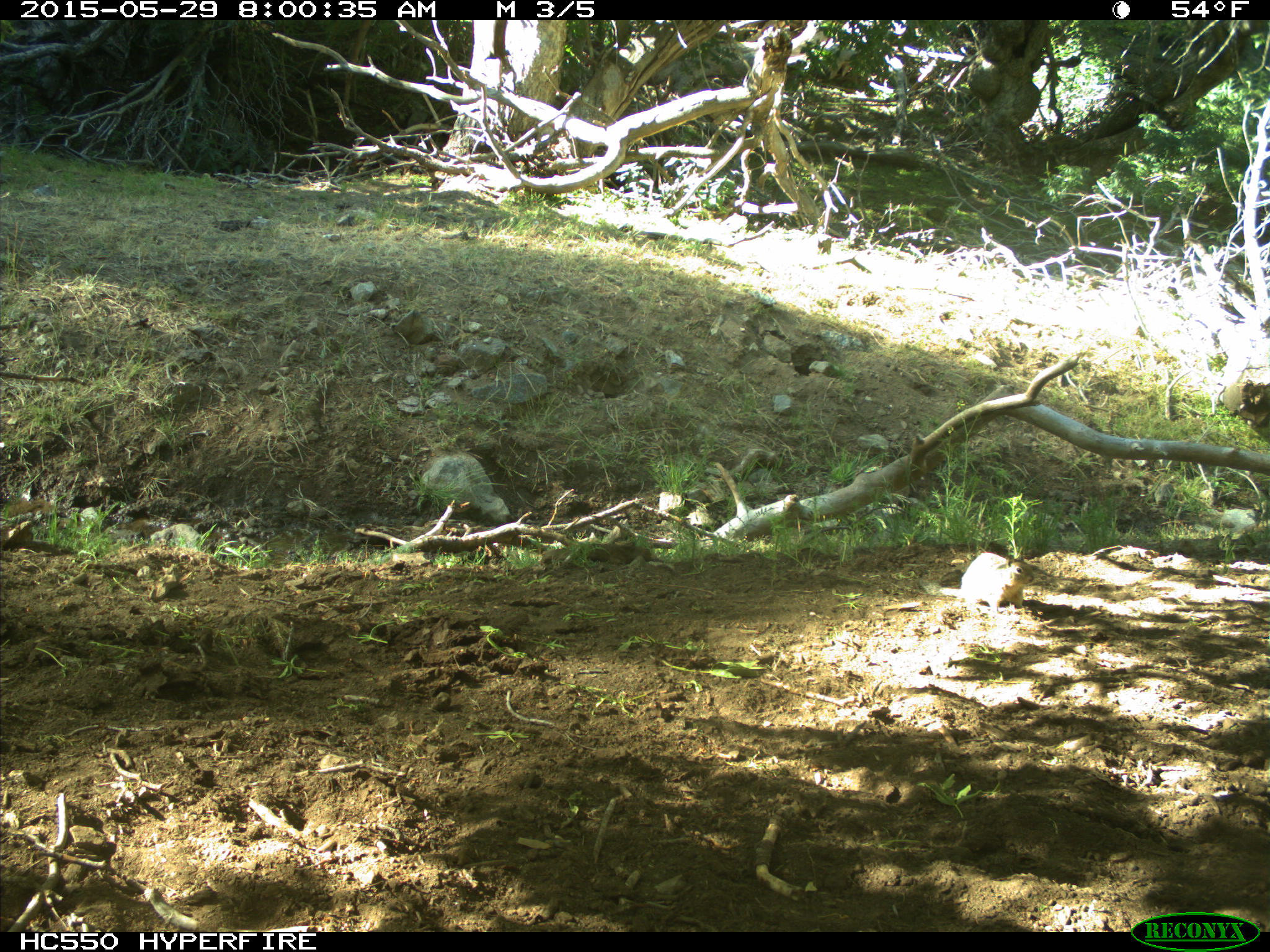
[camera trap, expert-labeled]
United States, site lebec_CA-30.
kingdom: Animalia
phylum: Chordata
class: Mammalia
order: Rodentia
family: Sciuridae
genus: Otospermophilus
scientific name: Otospermophilus beecheyi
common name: california ground squirrel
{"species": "Otospermophilus beecheyi (california ground squirrel)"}